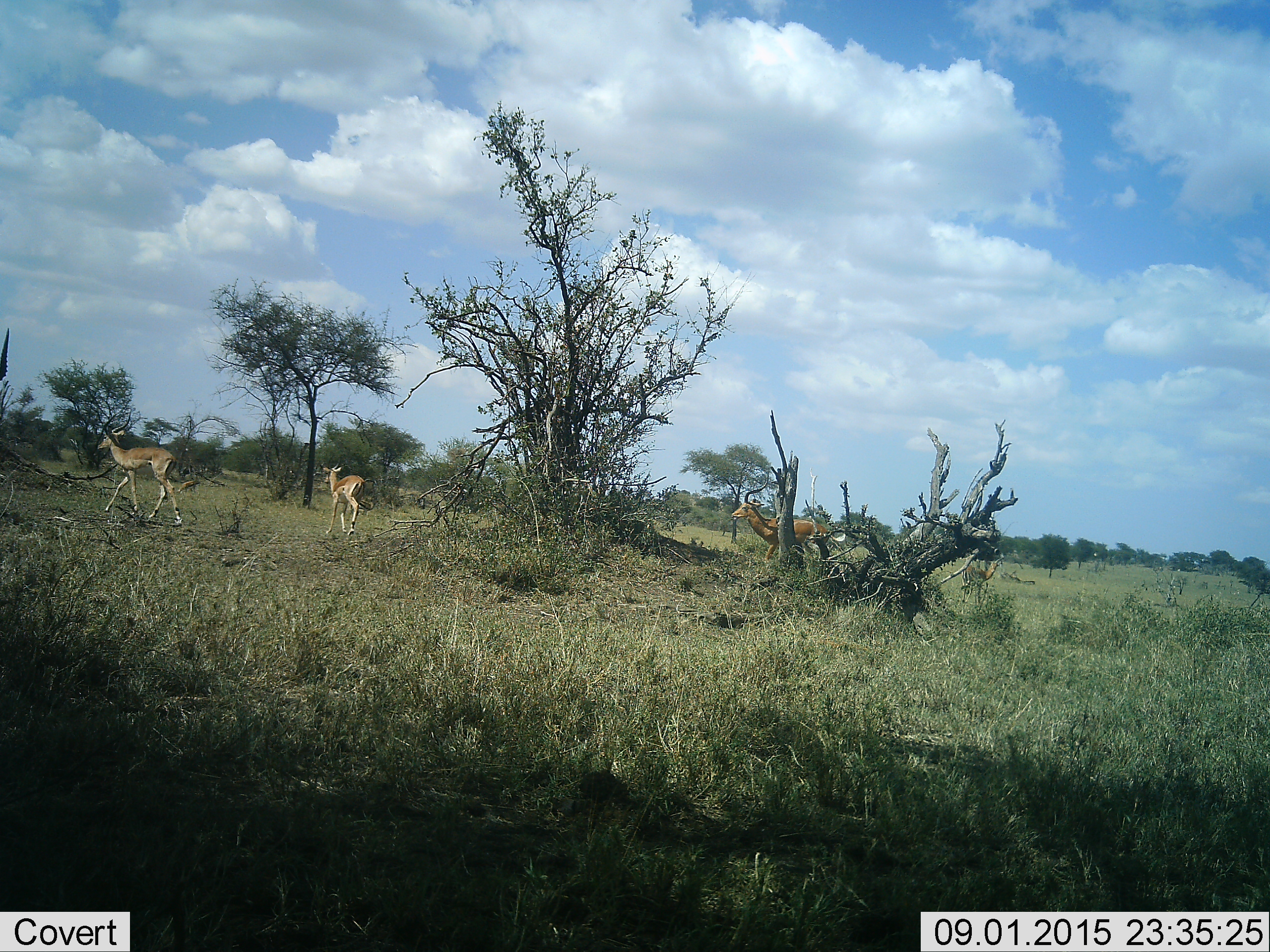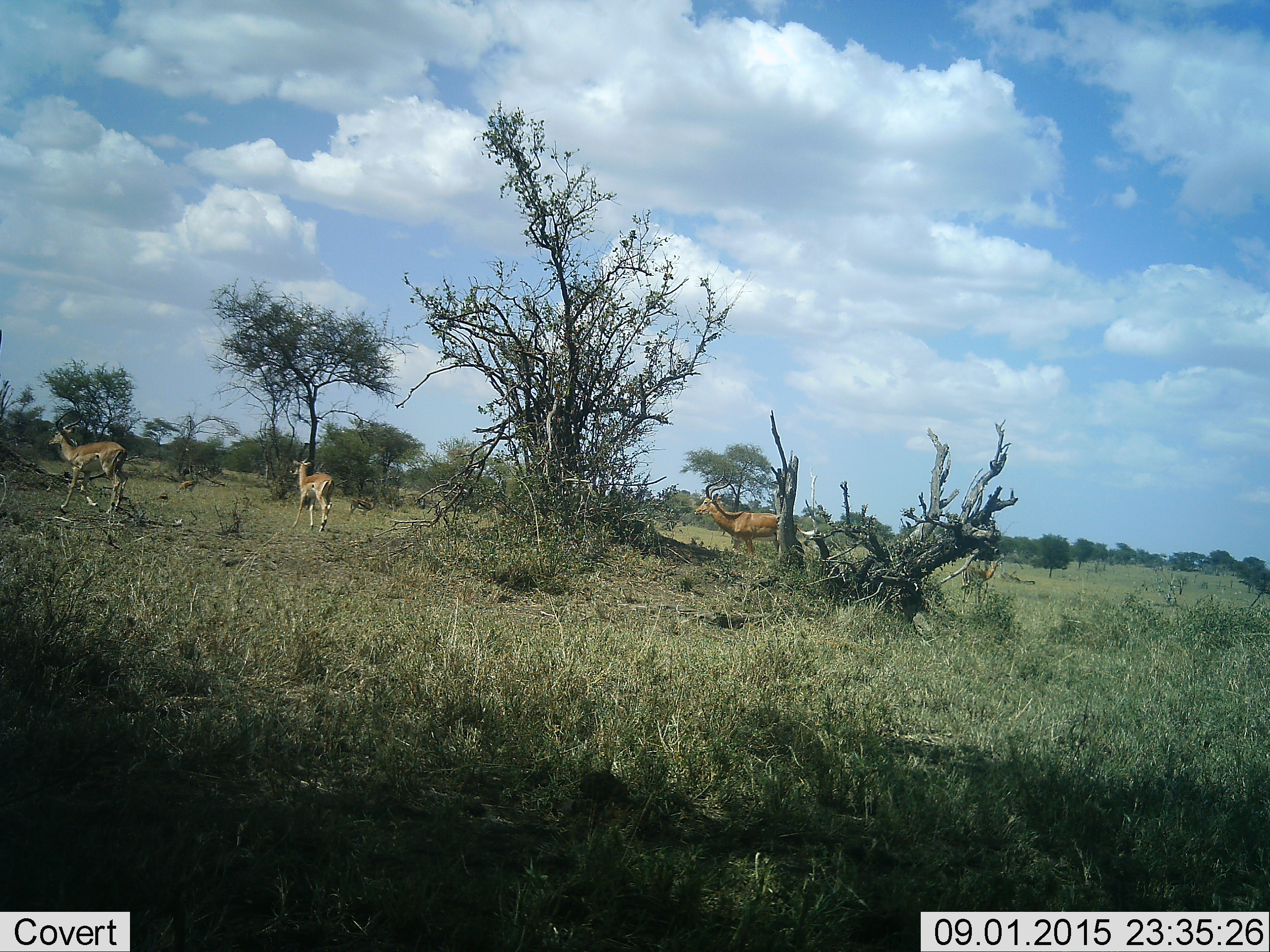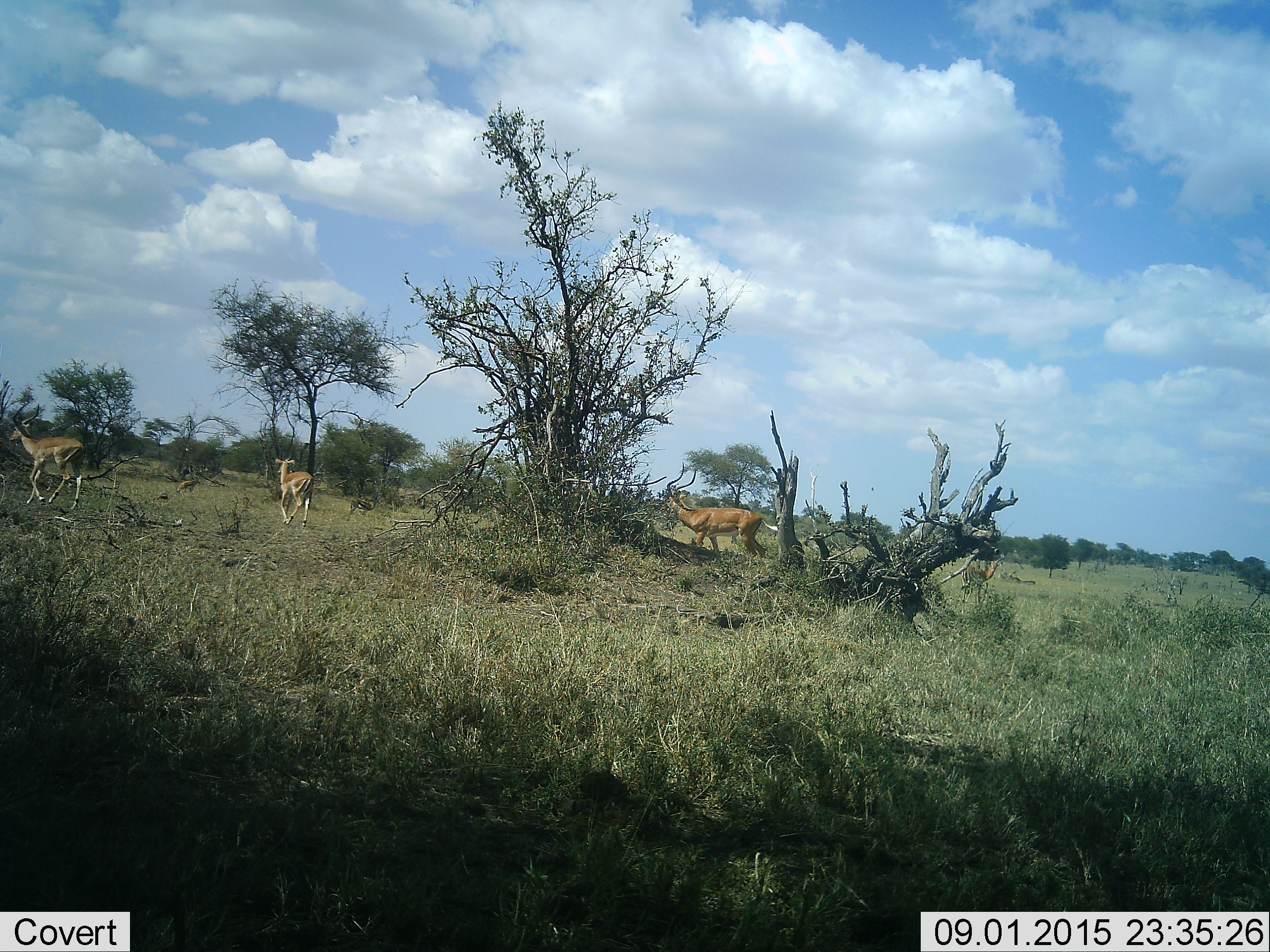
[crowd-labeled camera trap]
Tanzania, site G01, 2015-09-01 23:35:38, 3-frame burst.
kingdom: Animalia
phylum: Chordata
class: Mammalia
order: Artiodactyla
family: Bovidae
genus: Aepyceros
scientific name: Aepyceros melampus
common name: impala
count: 4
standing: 29%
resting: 7%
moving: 100%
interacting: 0%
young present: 0%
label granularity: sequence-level